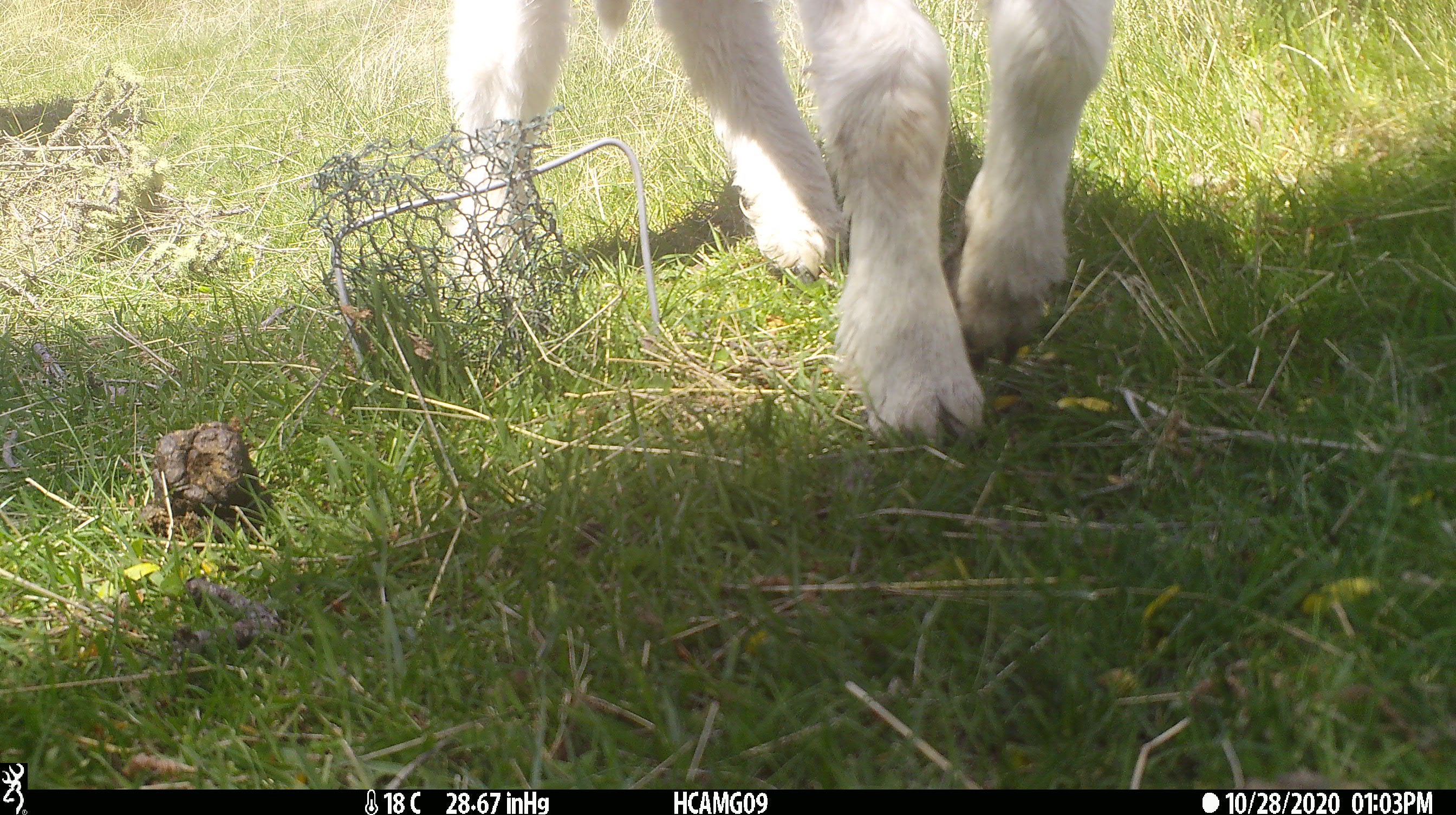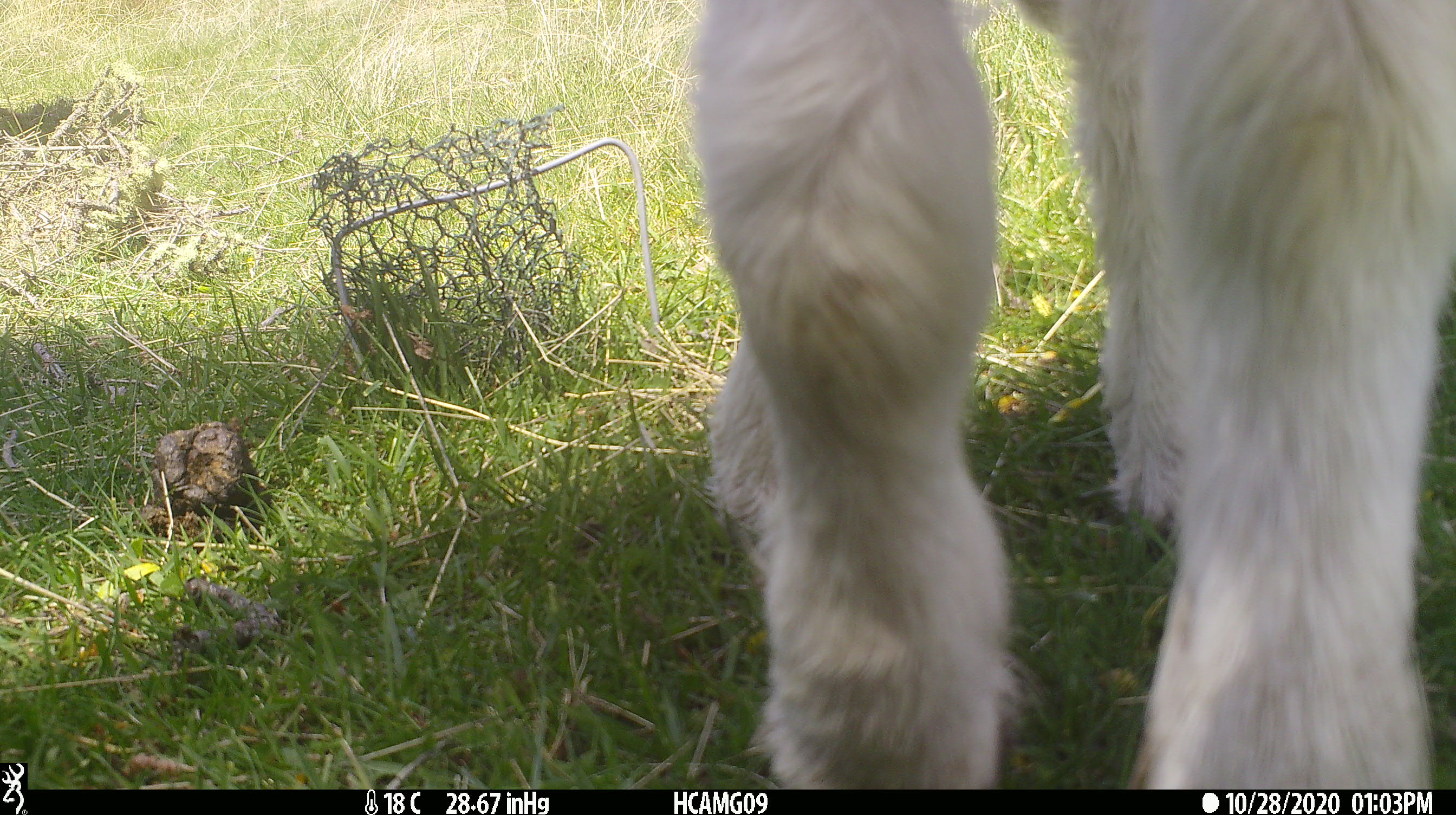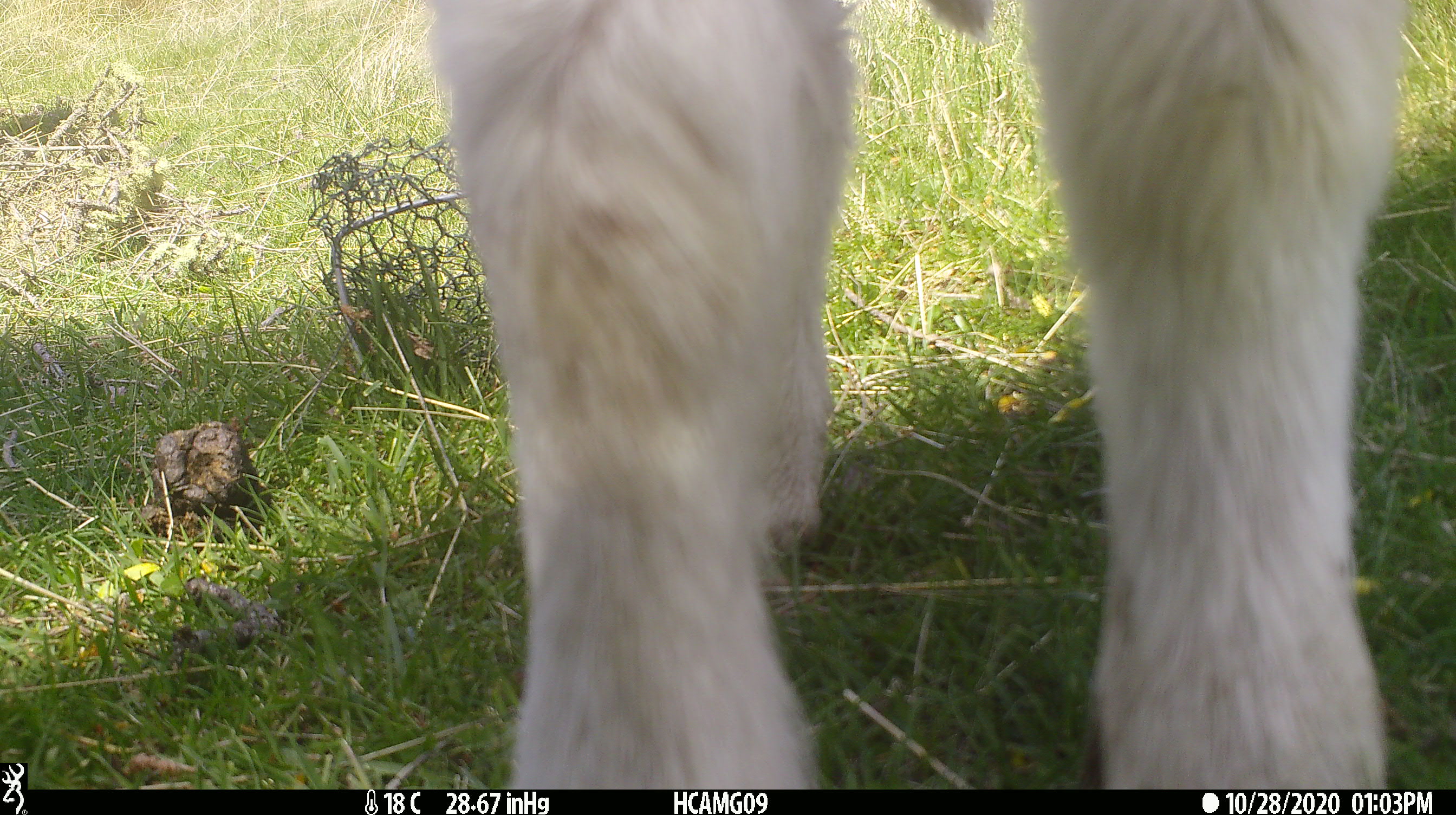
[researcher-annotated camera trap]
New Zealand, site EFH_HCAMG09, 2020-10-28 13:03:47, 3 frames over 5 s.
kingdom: Animalia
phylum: Chordata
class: Mammalia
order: Artiodactyla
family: Bovidae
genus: Ovis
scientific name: Ovis aries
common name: domestic sheep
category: sheep